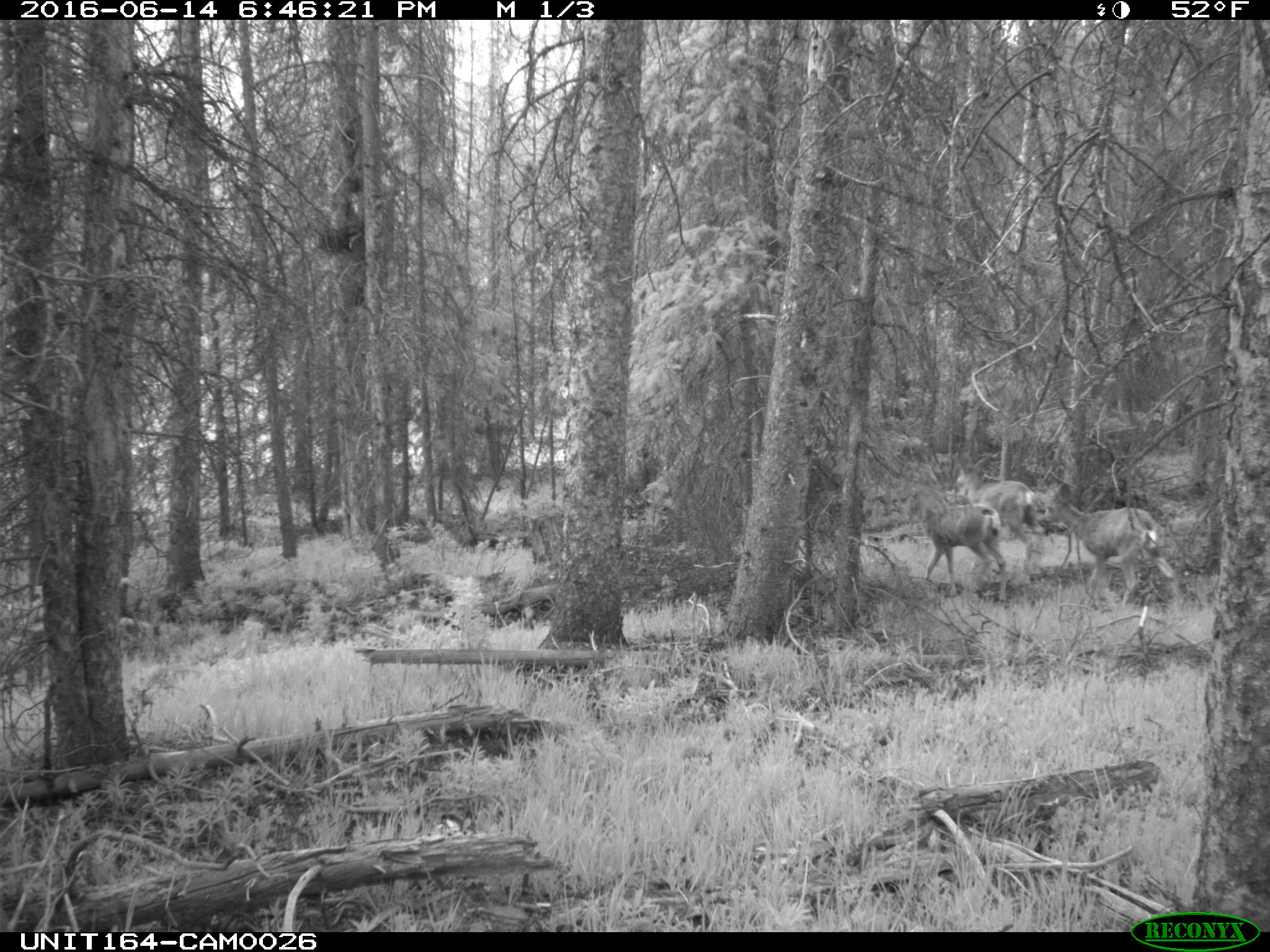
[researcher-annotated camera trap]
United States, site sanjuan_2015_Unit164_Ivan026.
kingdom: Animalia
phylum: Chordata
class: Mammalia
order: Artiodactyla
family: Cervidae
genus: Odocoileus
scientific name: Odocoileus hemionus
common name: mule deer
Odocoileus hemionus (mule deer).